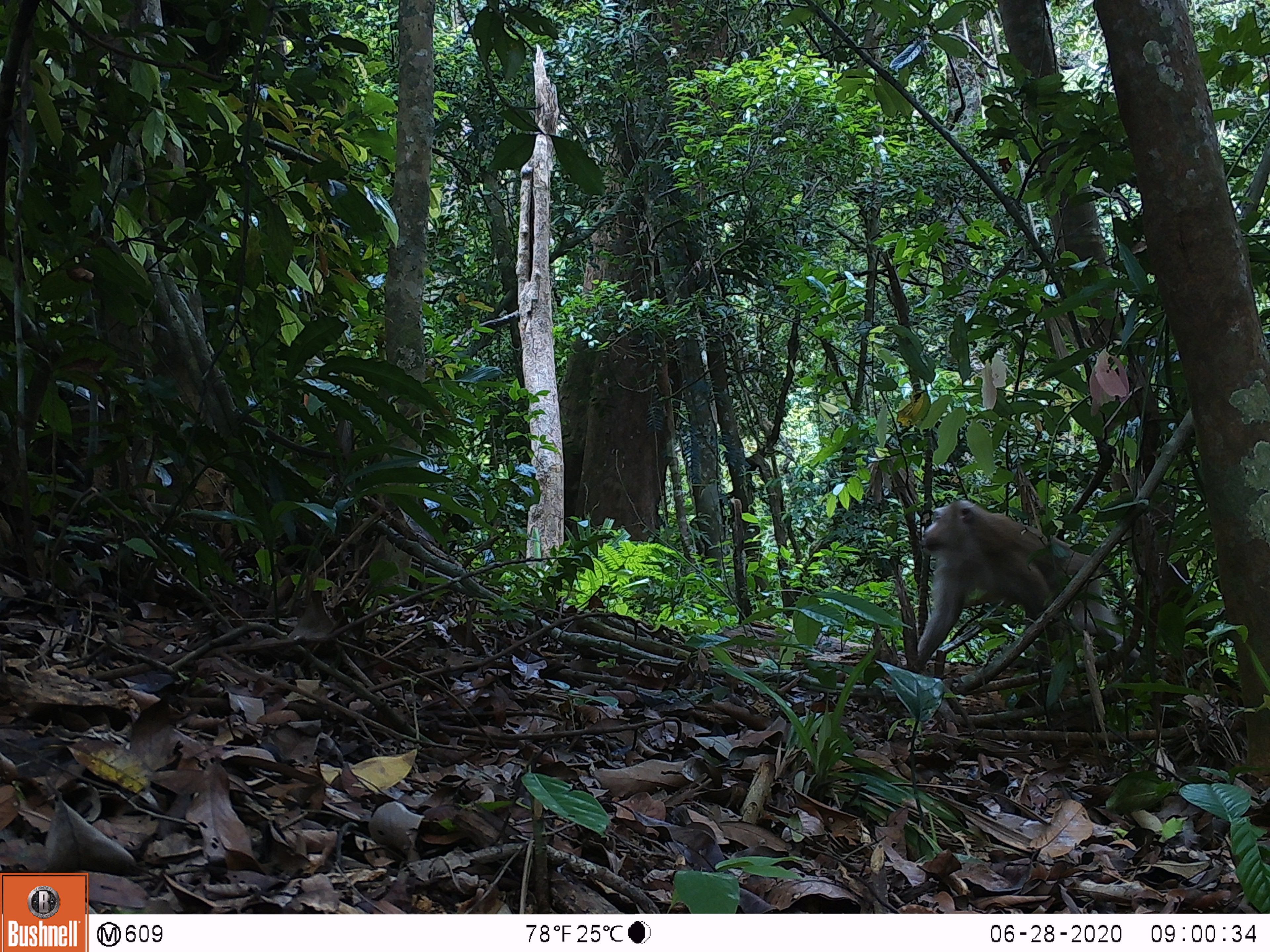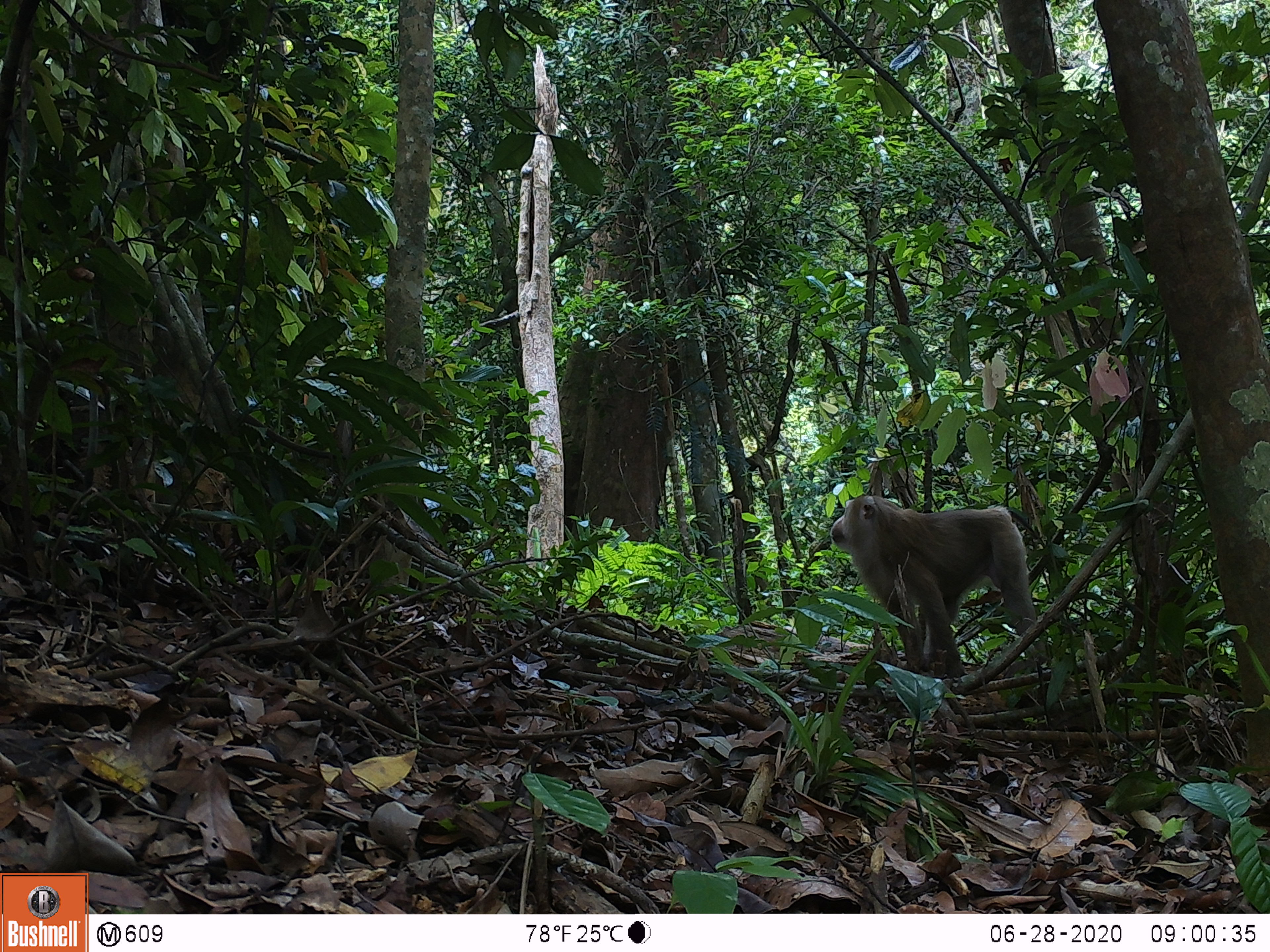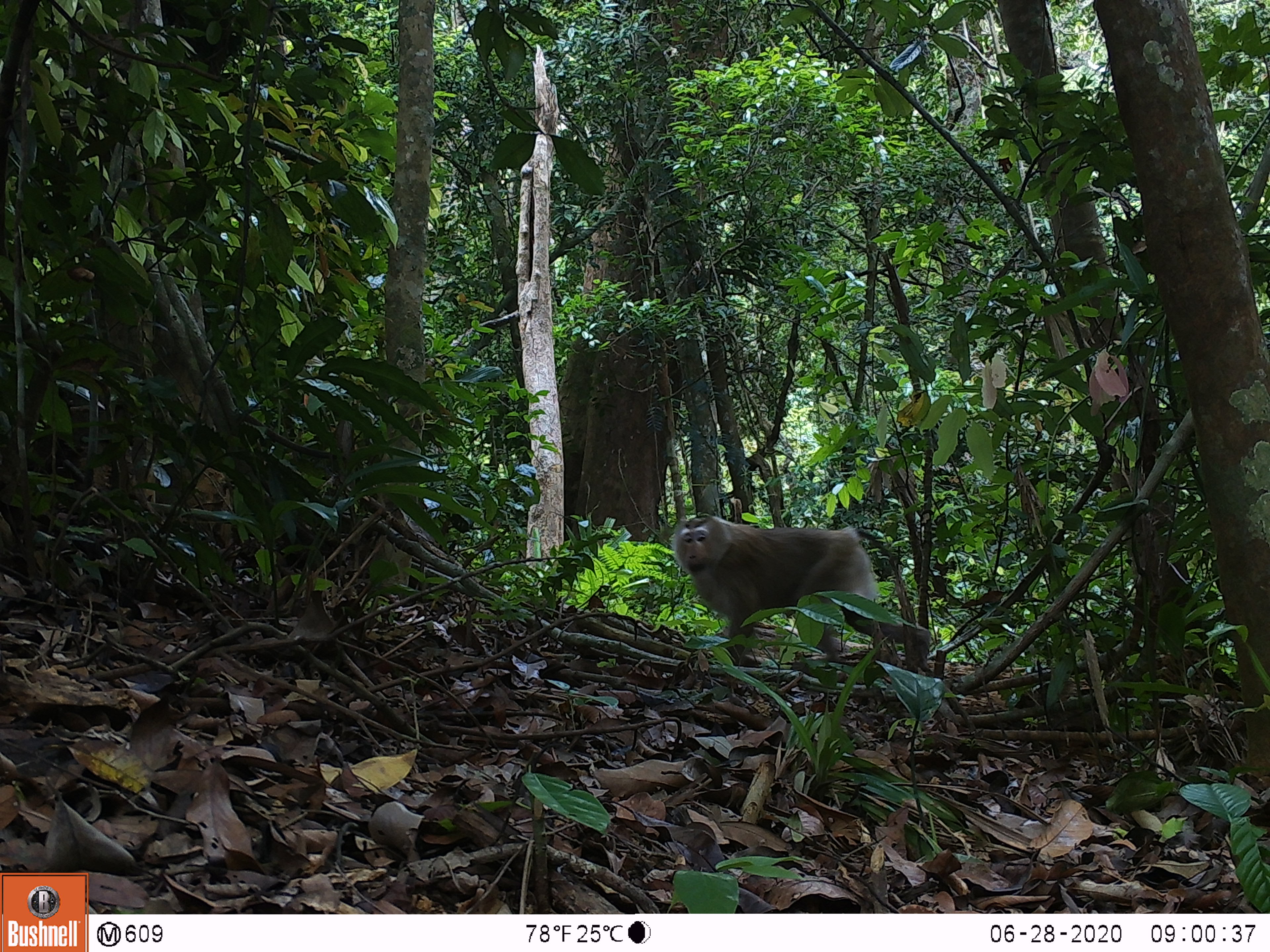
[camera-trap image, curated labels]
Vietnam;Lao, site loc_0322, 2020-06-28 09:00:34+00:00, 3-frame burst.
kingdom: Animalia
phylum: Chordata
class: Mammalia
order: Primates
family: Cercopithecidae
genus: Macaca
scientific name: Macaca nemestrina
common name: pig-tailed macaque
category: pig tailed macaque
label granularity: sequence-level